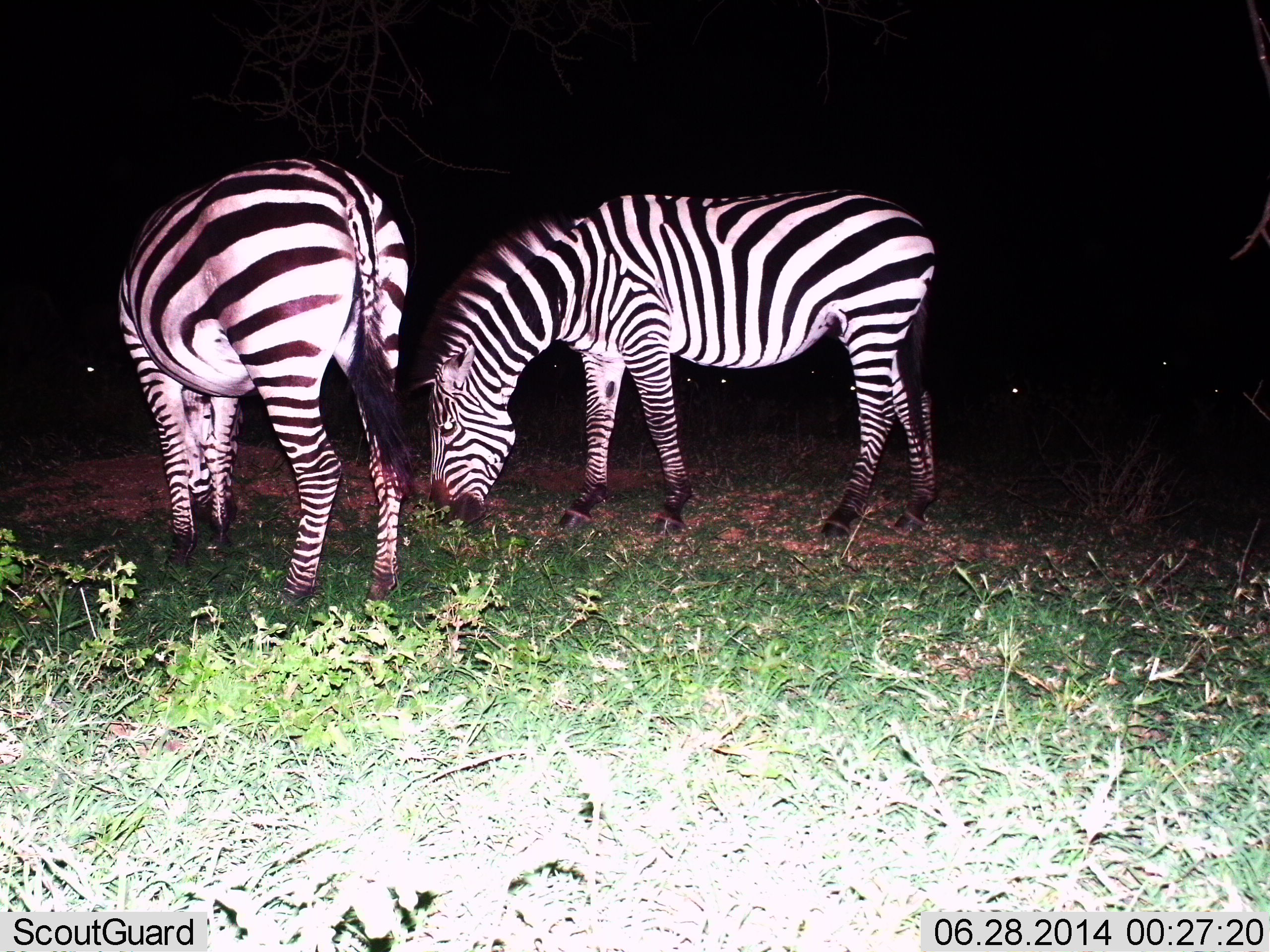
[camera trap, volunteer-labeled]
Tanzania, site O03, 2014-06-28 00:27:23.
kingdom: Animalia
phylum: Chordata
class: Mammalia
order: Perissodactyla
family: Equidae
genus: Equus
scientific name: Equus quagga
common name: plains zebra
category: zebra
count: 2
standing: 36%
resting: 0%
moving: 0%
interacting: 0%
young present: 0%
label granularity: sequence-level